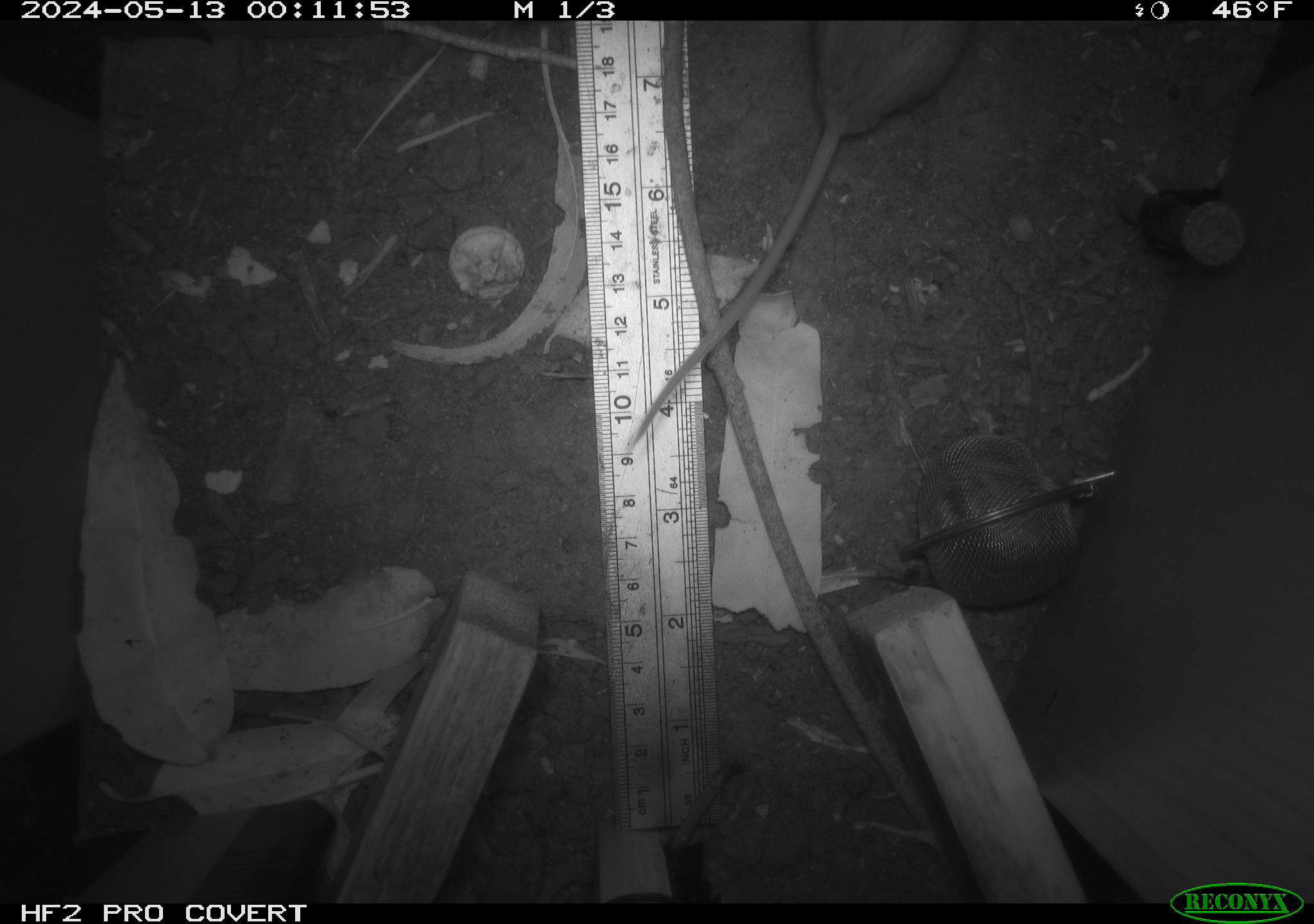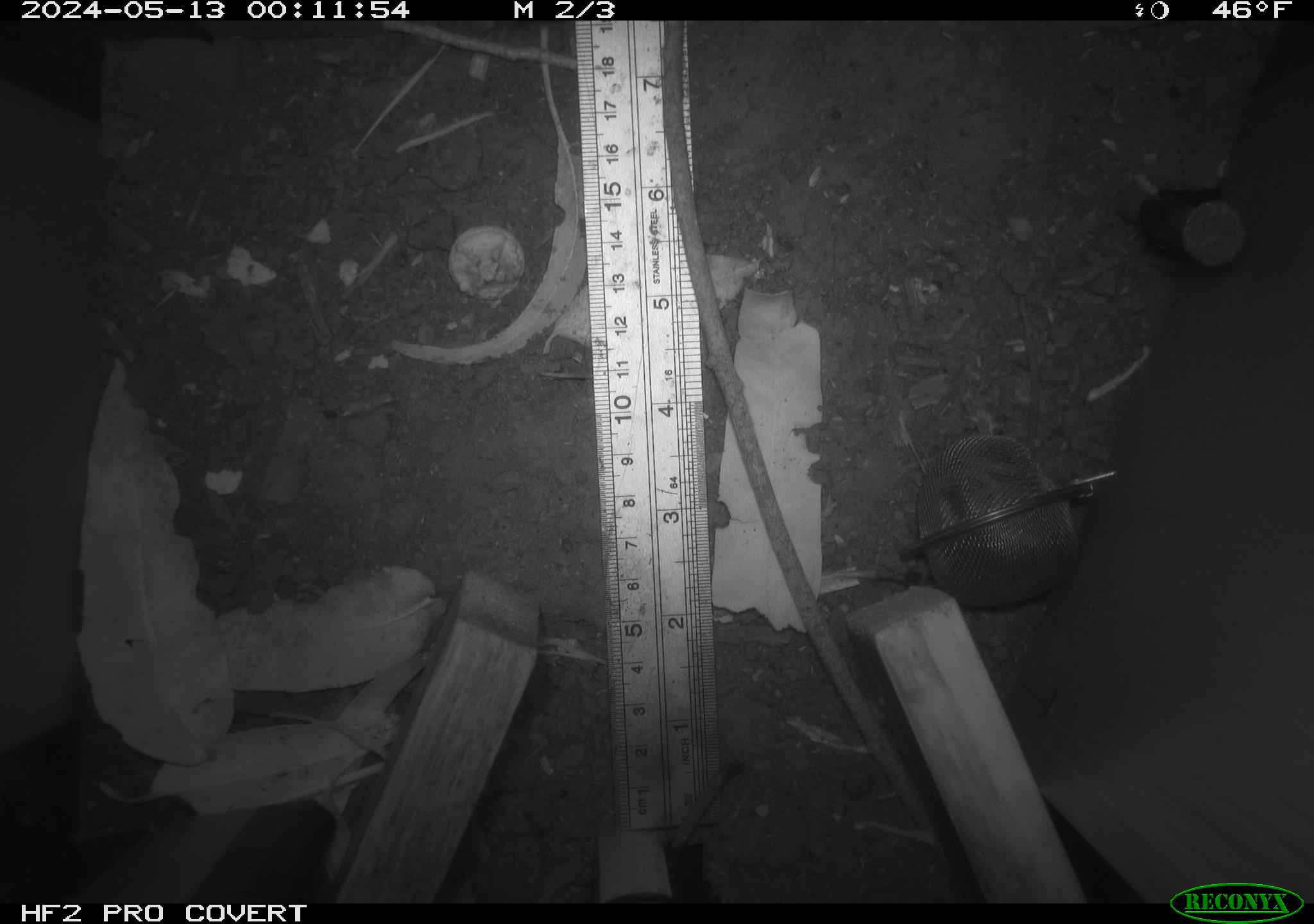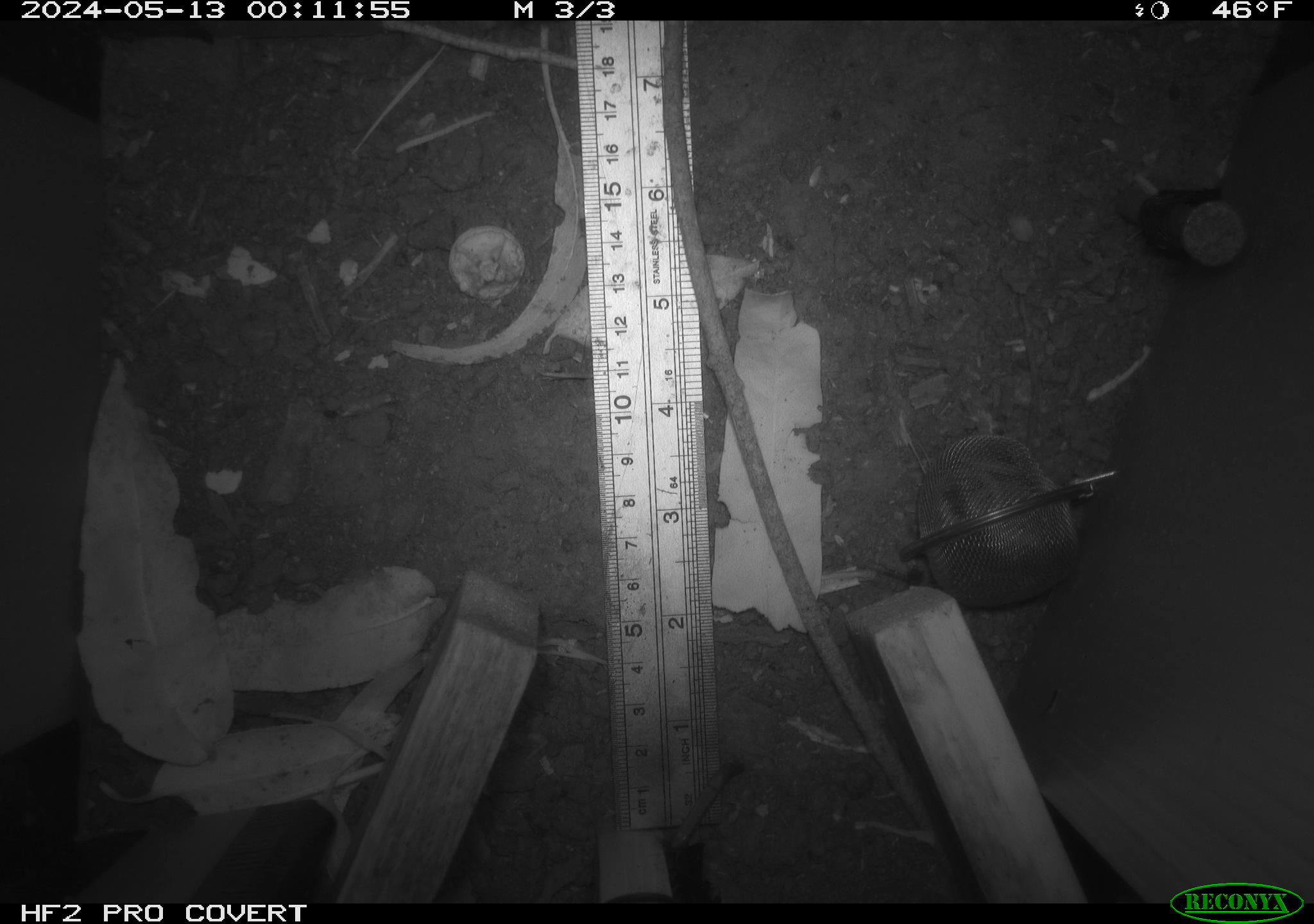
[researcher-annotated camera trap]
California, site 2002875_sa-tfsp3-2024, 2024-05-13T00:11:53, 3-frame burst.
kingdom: Animalia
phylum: Chordata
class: Mammalia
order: Rodentia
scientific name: Rodentia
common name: mouse species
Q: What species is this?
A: Mouse species (Rodentia).